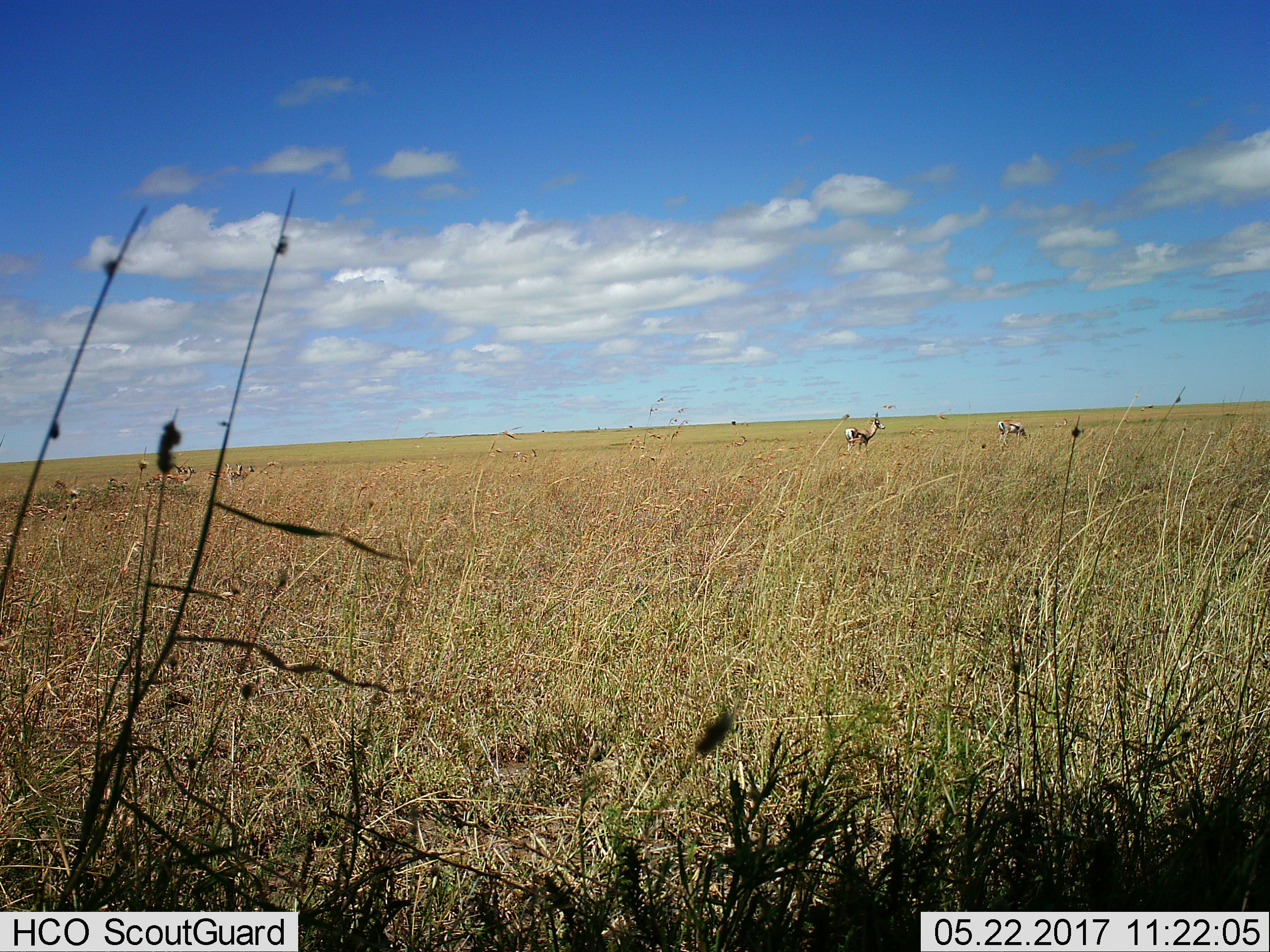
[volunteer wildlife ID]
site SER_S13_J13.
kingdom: Animalia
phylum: Chordata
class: Mammalia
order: Artiodactyla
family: Bovidae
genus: Eudorcas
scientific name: Eudorcas thomsonii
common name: thomson's gazelle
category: gazellethomsons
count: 10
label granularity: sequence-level